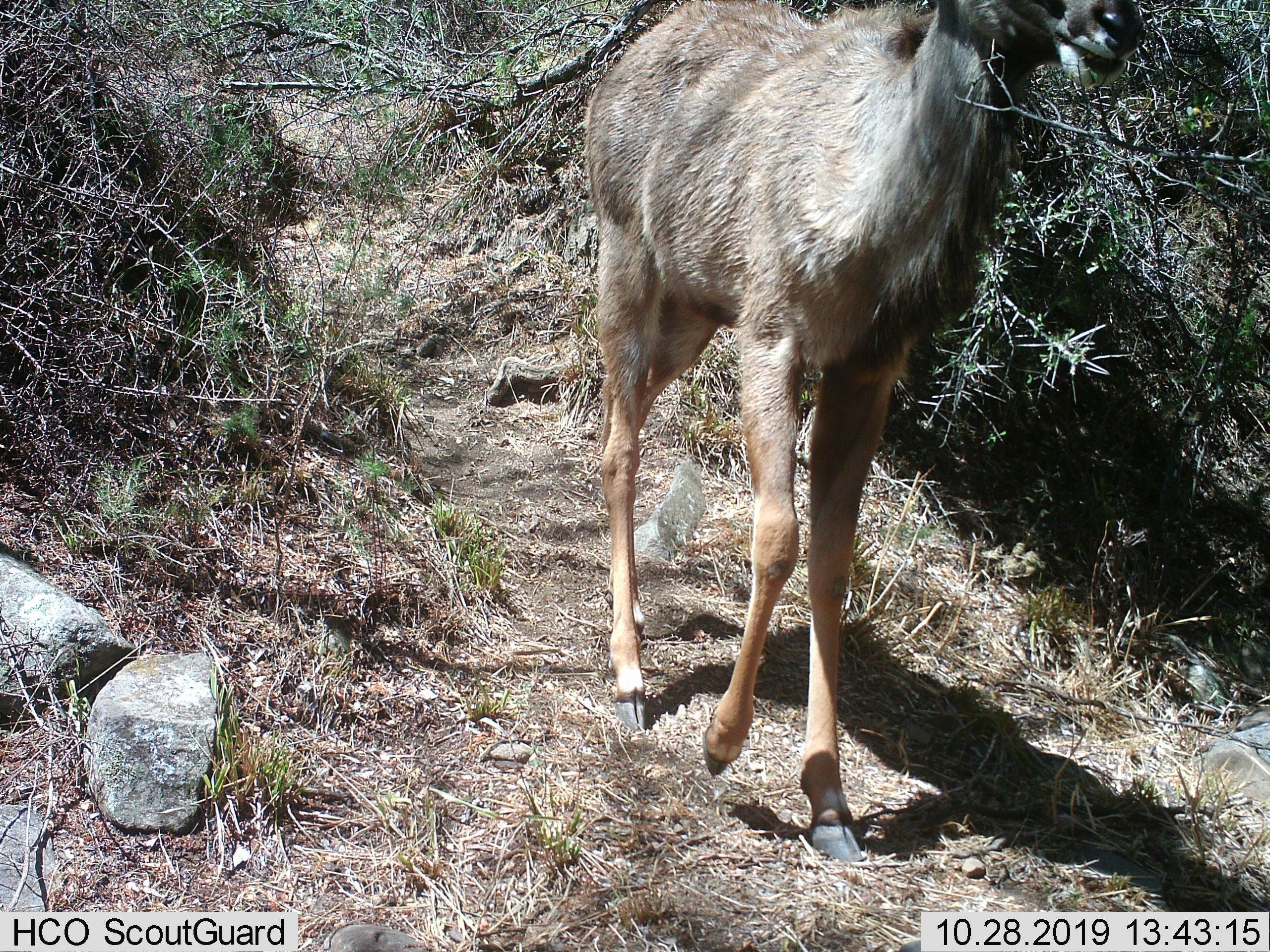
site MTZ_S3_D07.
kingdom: Animalia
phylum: Chordata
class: Mammalia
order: Artiodactyla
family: Bovidae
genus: Tragelaphus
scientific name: Tragelaphus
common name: kudu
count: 1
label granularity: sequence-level